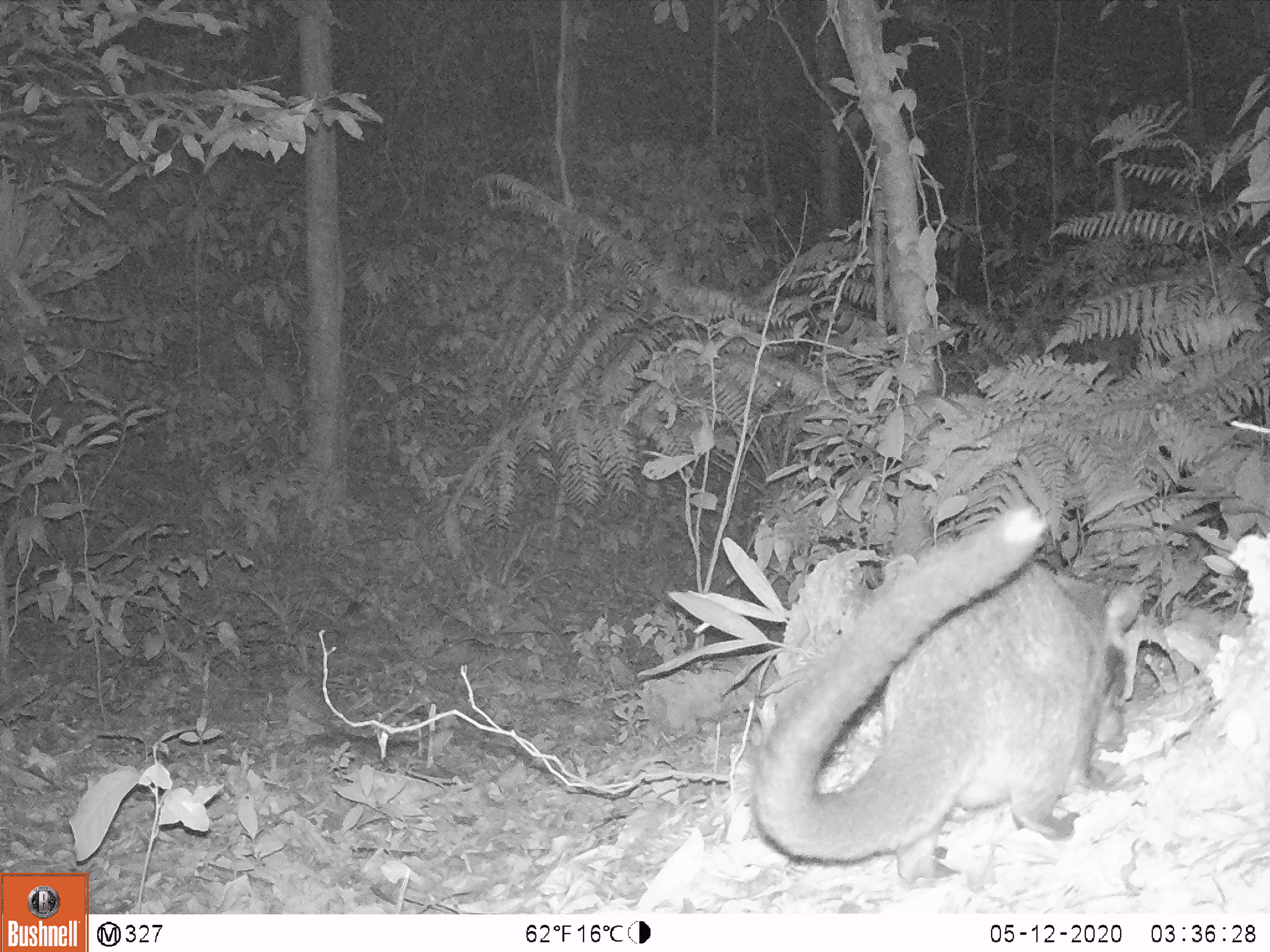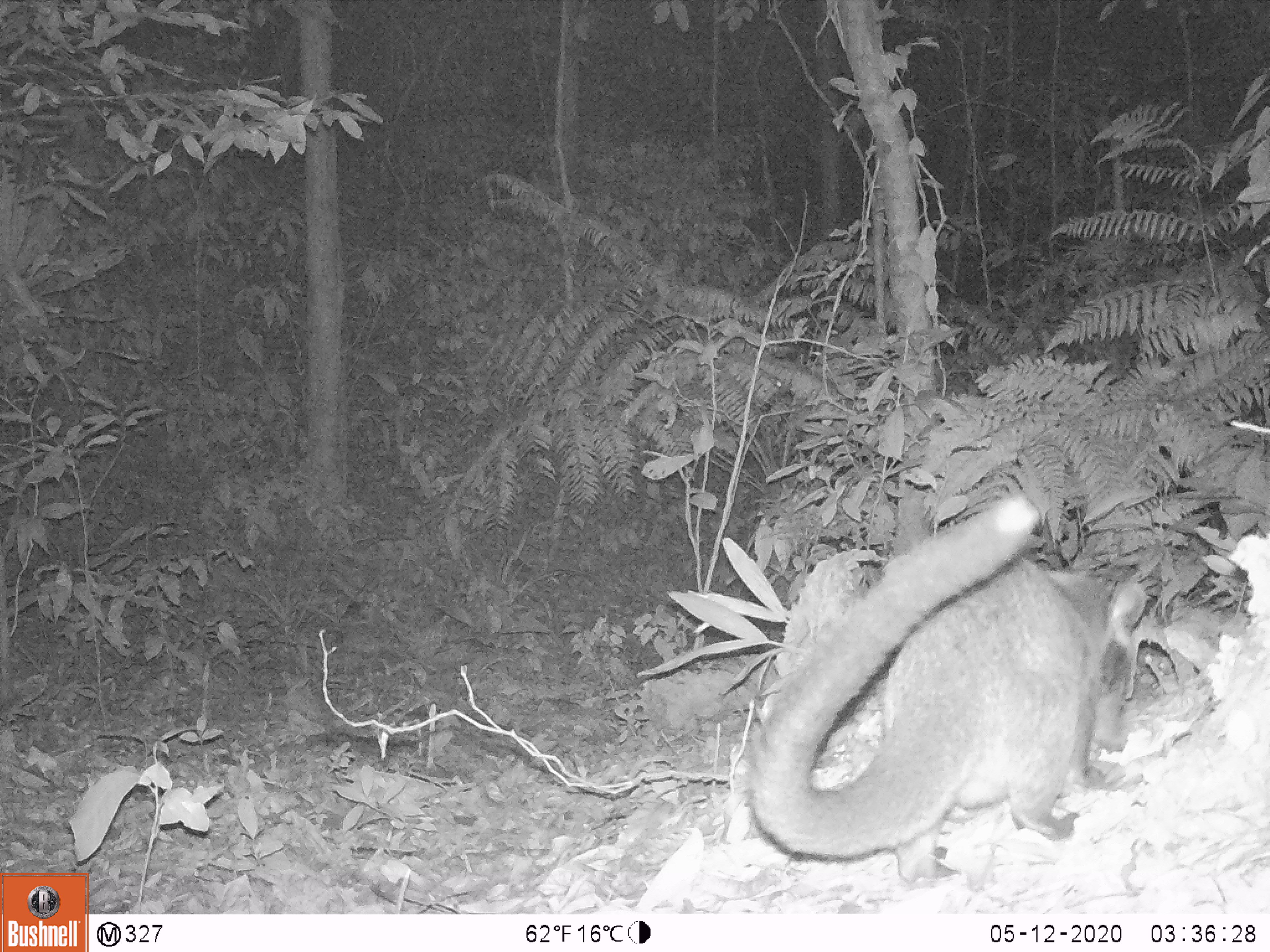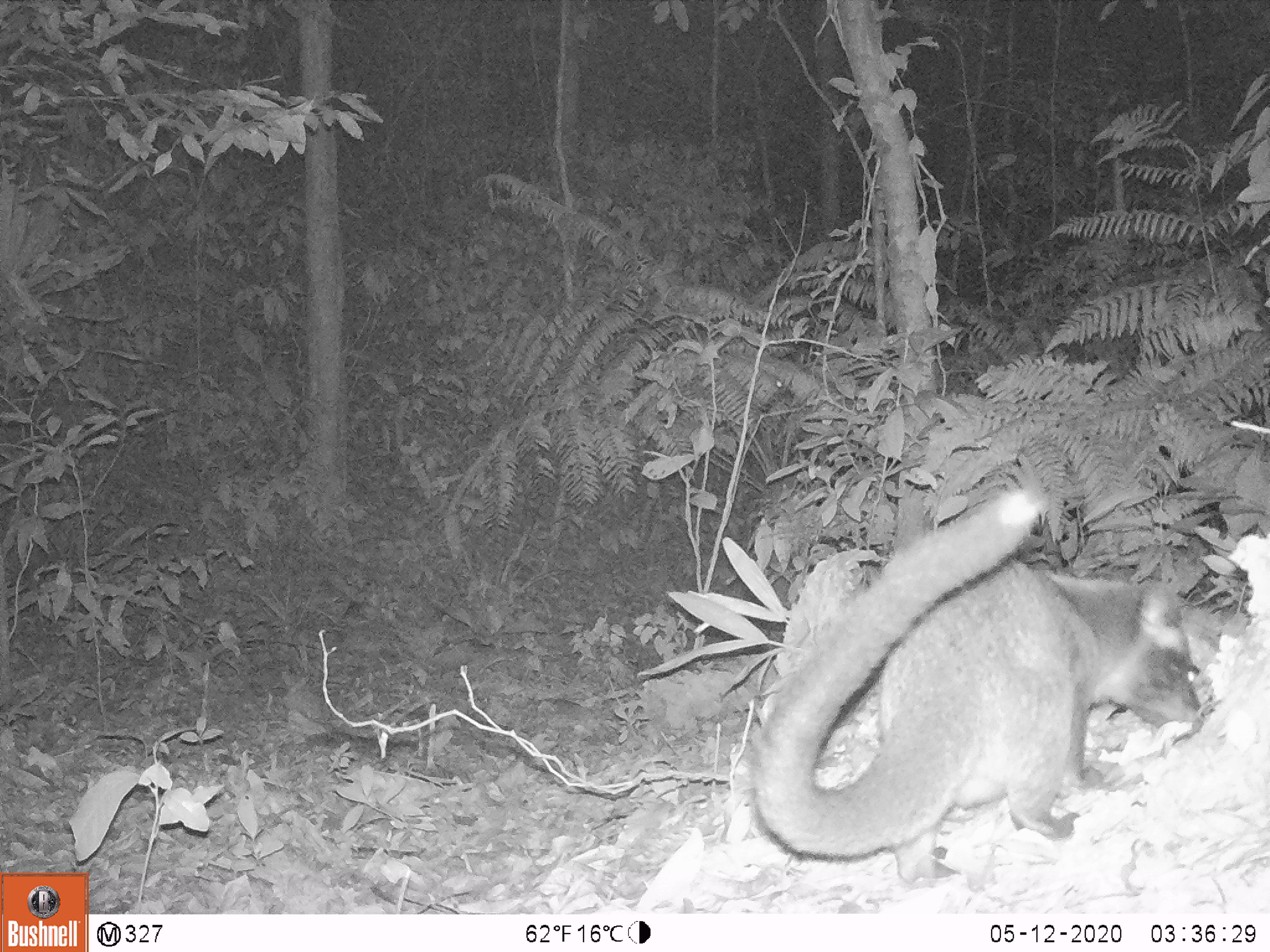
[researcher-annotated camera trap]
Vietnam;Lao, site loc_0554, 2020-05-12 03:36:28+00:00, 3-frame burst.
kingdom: Animalia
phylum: Chordata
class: Mammalia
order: Carnivora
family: Viverridae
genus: Paguma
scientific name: Paguma larvata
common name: masked palm civet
Masked palm civet (Paguma larvata). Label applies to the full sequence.